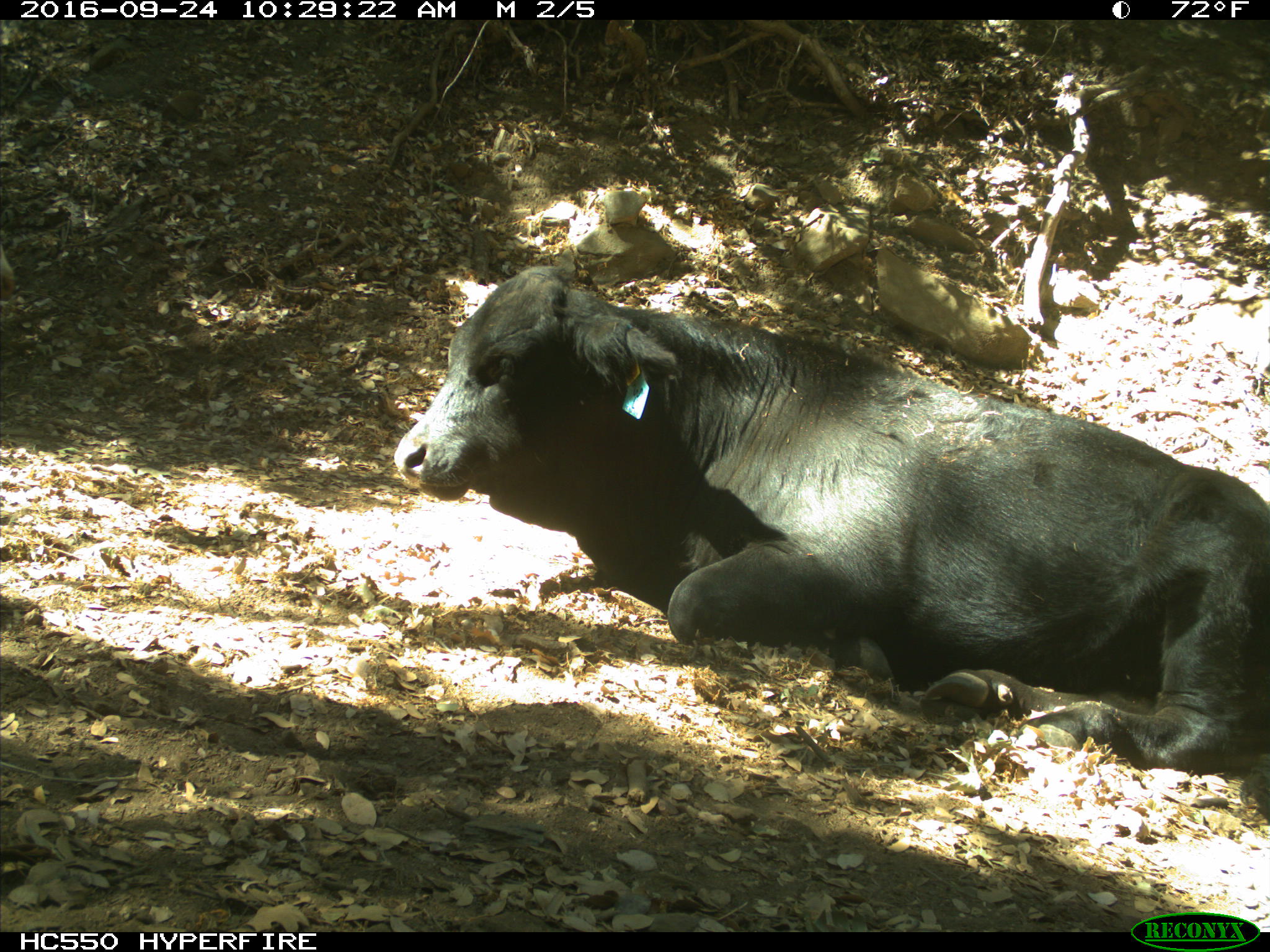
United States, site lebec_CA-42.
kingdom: Animalia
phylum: Chordata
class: Mammalia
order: Artiodactyla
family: Bovidae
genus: Bos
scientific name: Bos taurus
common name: domestic cow